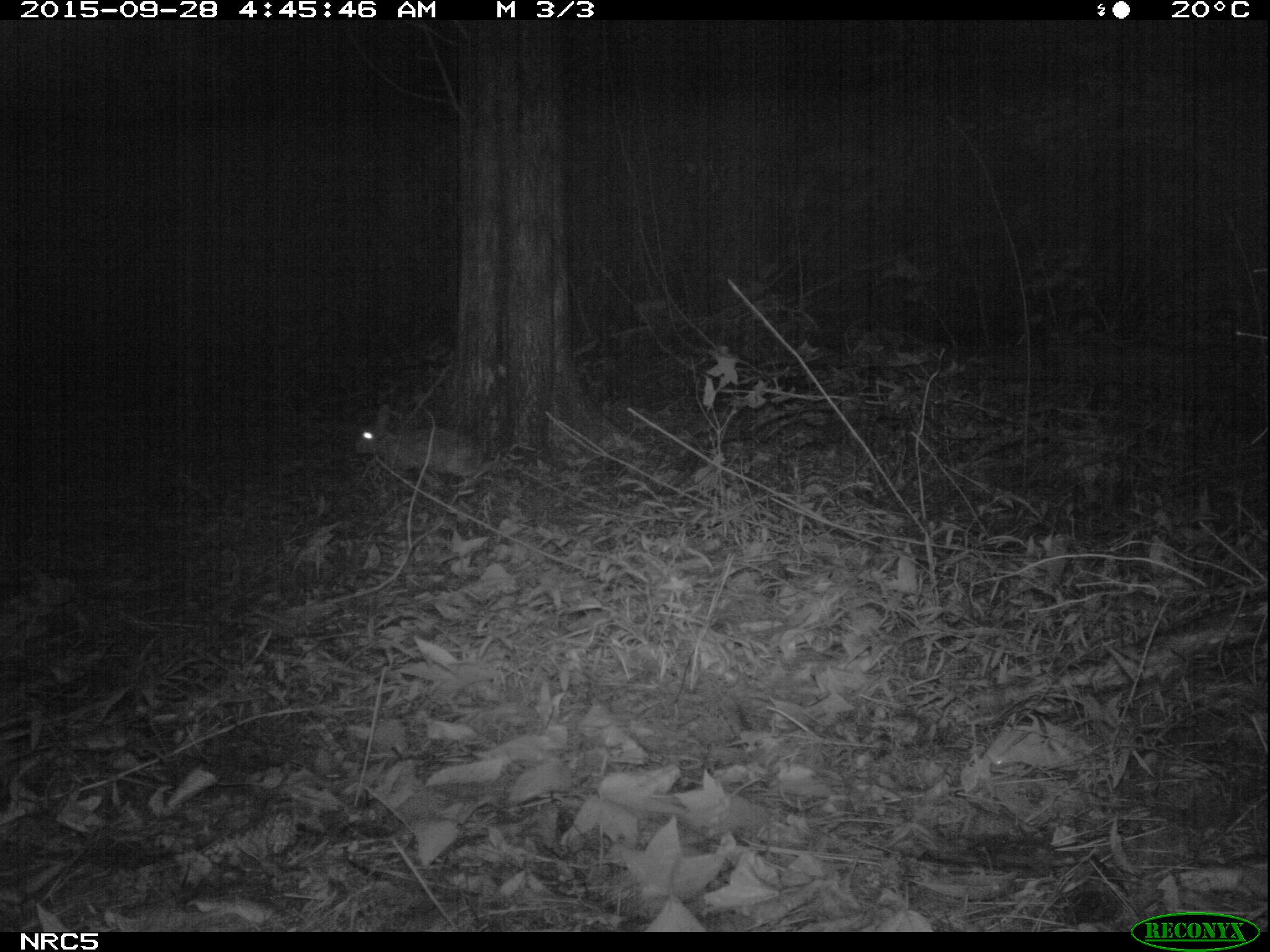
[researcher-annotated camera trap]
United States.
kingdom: Animalia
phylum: Chordata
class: Mammalia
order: Lagomorpha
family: Leporidae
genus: Sylvilagus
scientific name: Sylvilagus floridanus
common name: eastern cottontail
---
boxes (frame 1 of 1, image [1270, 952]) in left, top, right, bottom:
Eastern Cottontail: 346, 405, 499, 494